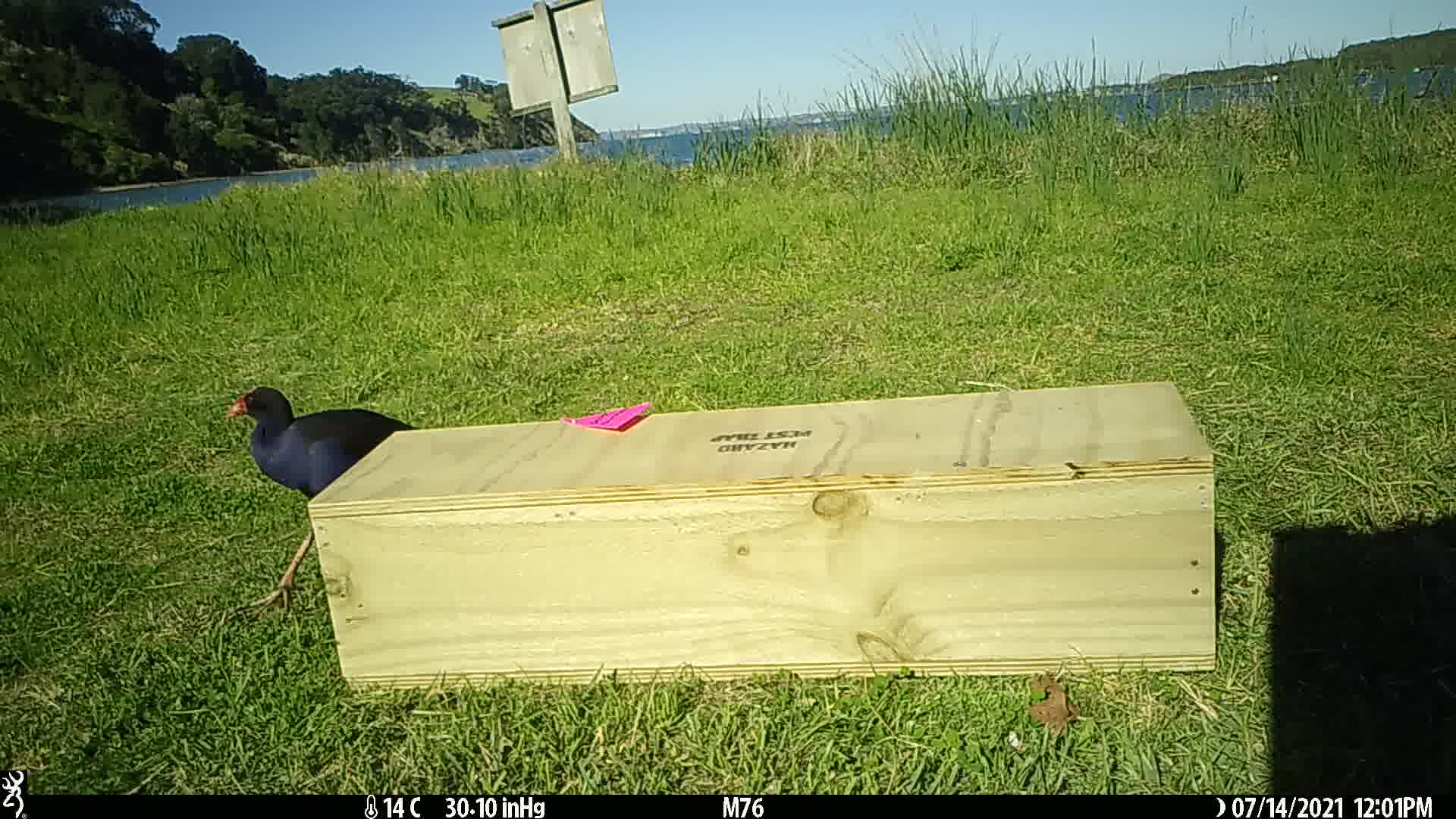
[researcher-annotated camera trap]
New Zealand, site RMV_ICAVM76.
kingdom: Animalia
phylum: Chordata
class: Aves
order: Gruiformes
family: Rallidae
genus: Porphyrio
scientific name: Porphyrio melanotus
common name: australasian swamphen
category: pukeko